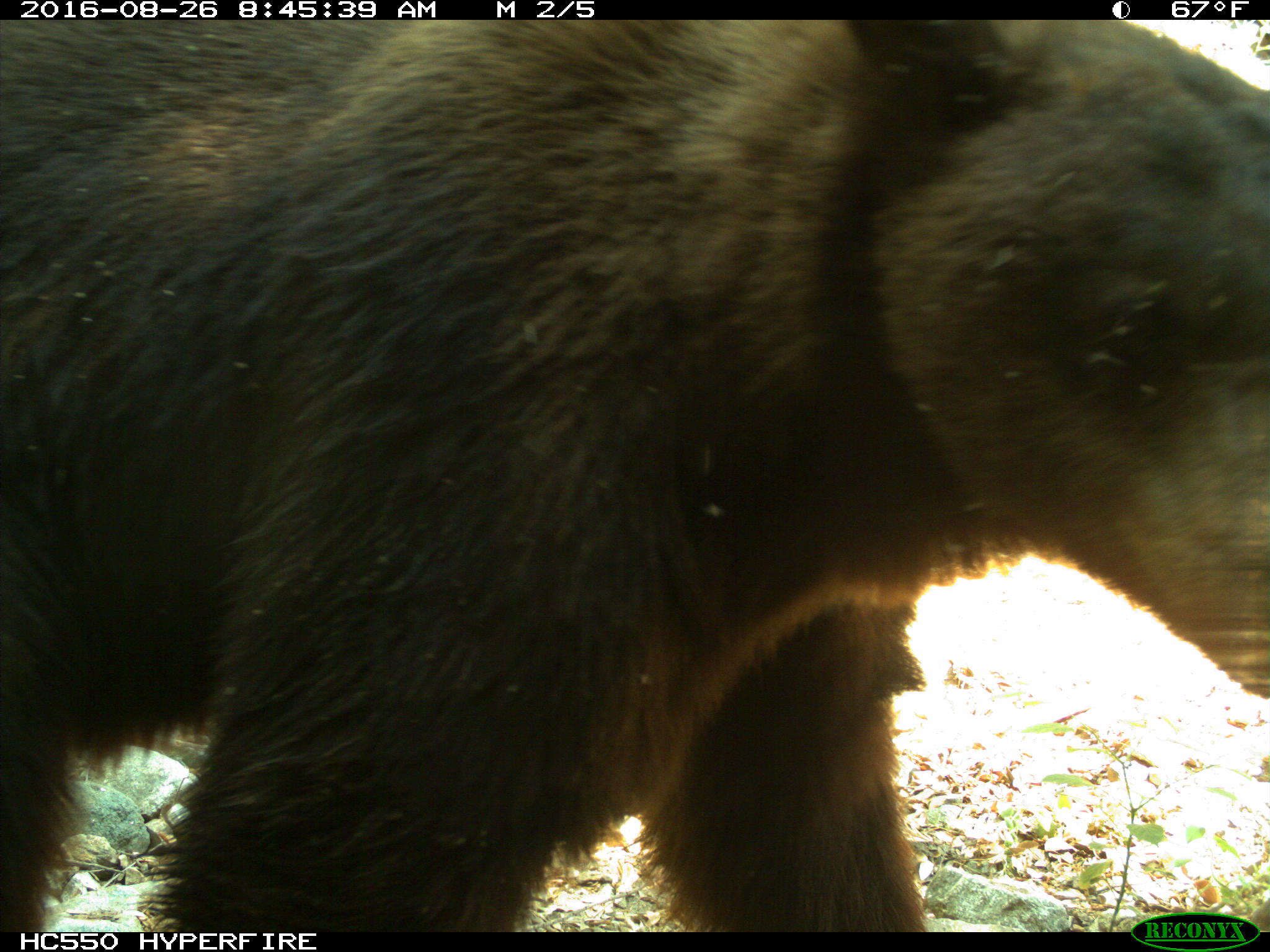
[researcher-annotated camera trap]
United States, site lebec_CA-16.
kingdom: Animalia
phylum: Chordata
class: Mammalia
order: Carnivora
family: Ursidae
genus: Ursus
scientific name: Ursus americanus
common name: american black bear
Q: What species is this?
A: Ursus americanus (american black bear).